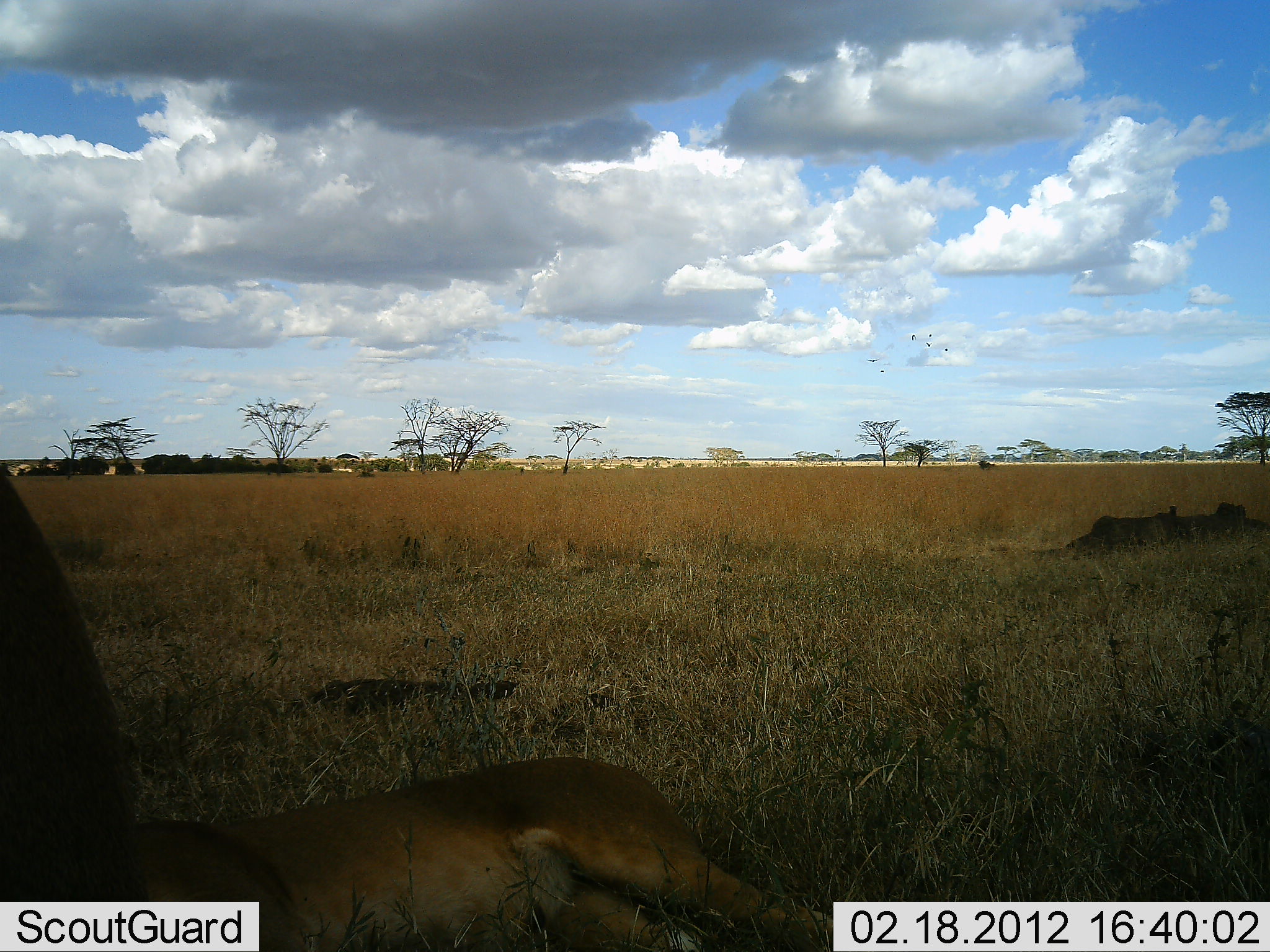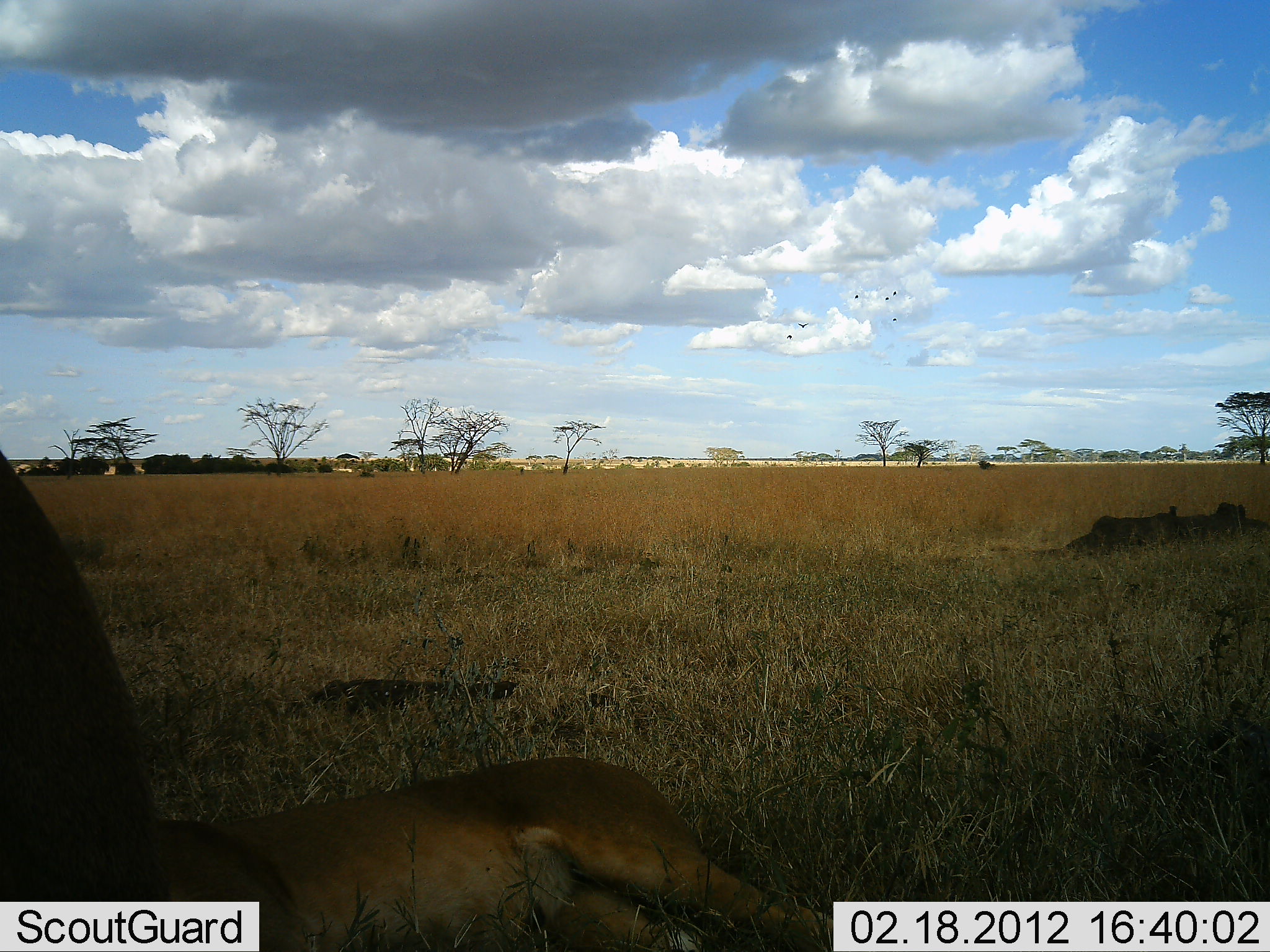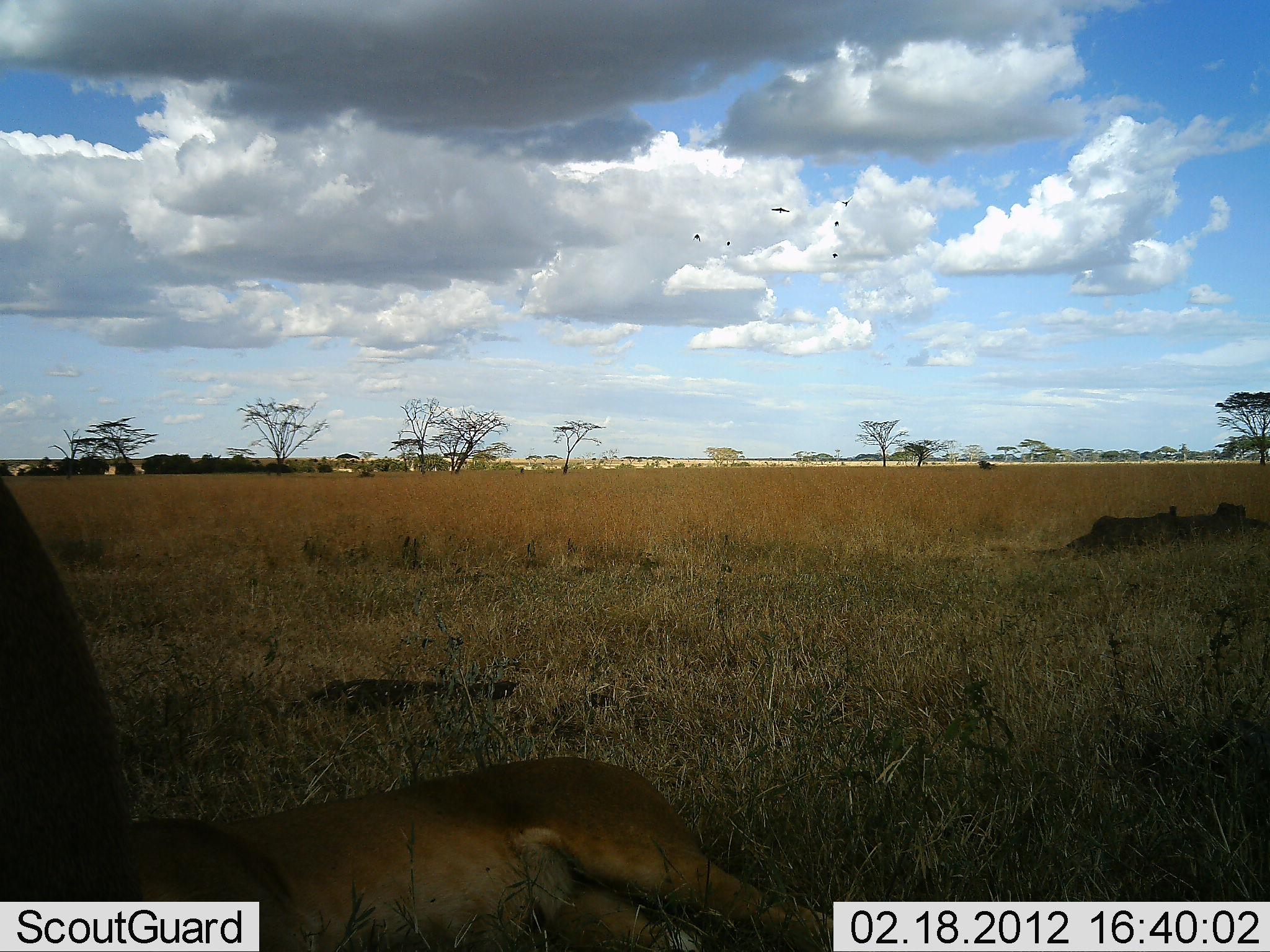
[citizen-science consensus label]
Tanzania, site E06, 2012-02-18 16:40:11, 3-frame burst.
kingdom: Animalia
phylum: Chordata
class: Mammalia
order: Carnivora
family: Felidae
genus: Panthera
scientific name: Panthera leo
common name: lion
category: lionfemale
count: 2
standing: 38%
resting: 100%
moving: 0%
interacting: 0%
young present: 0%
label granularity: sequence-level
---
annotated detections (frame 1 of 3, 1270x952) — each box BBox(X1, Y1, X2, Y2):
animal: BBox(115, 755, 858, 952); BBox(0, 464, 151, 902)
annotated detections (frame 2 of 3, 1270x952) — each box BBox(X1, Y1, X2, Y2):
animal: BBox(154, 755, 853, 952); BBox(0, 449, 172, 902)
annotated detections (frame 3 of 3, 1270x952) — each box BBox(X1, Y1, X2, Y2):
animal: BBox(116, 757, 858, 952); BBox(0, 478, 140, 903)